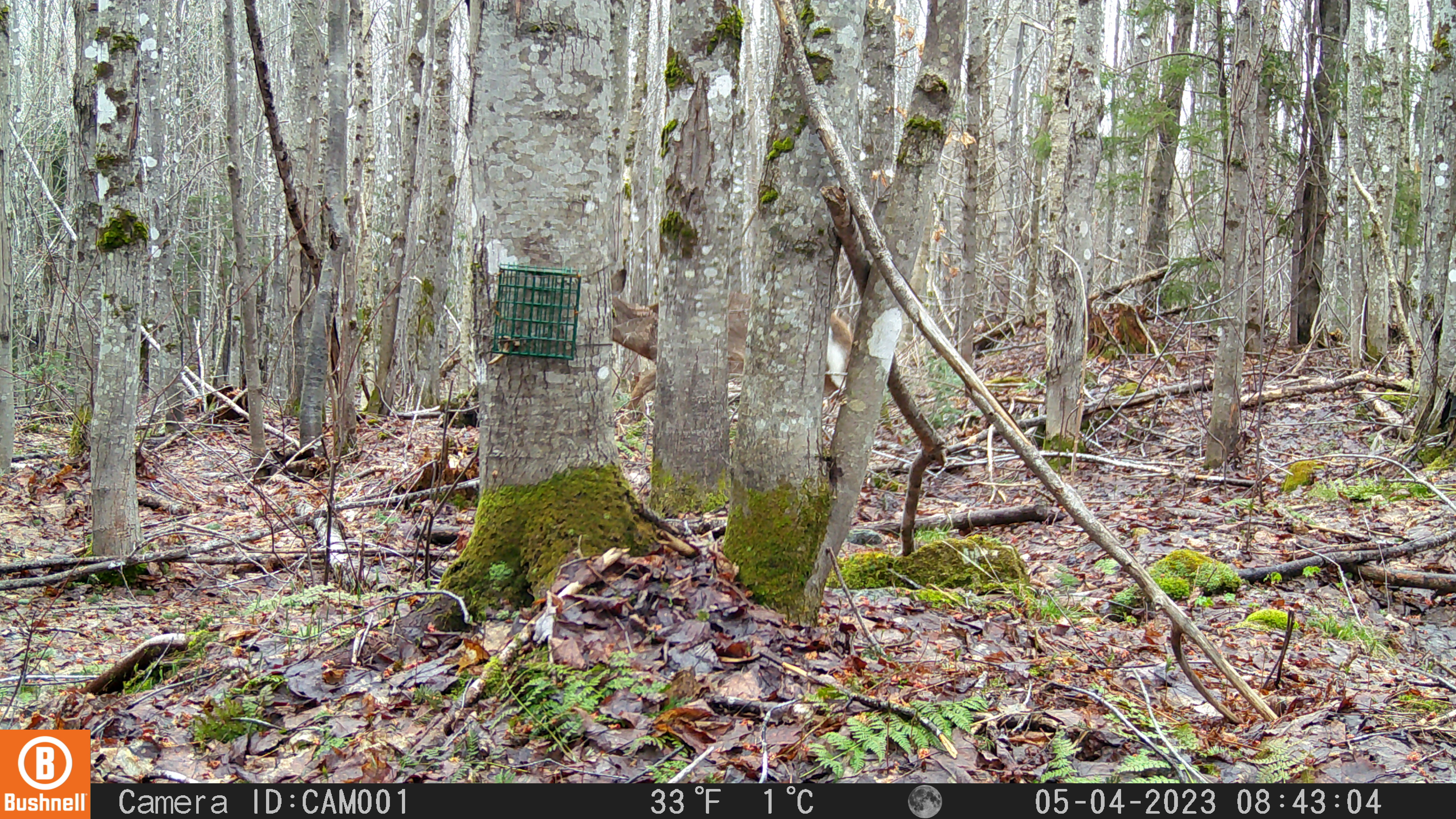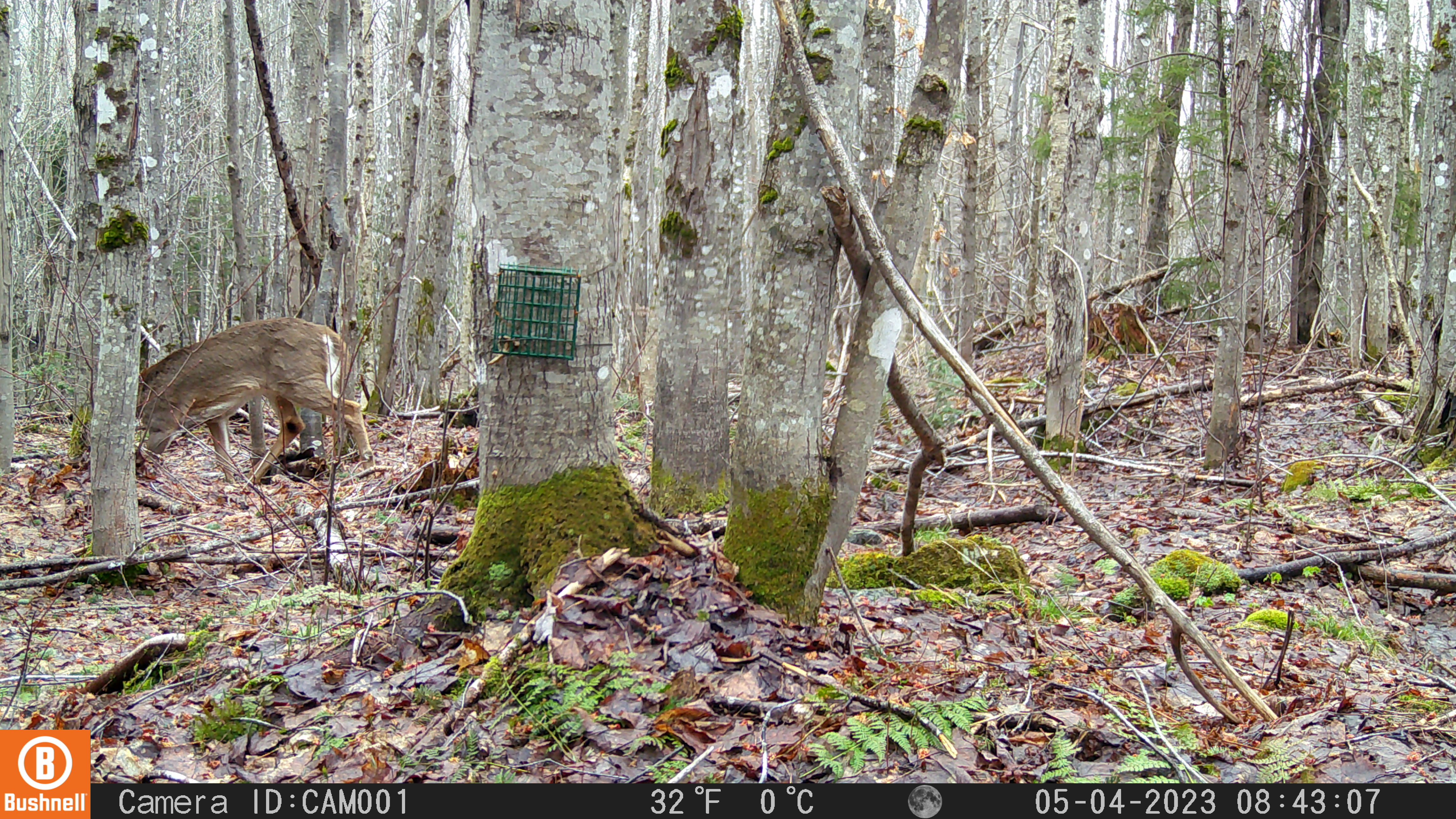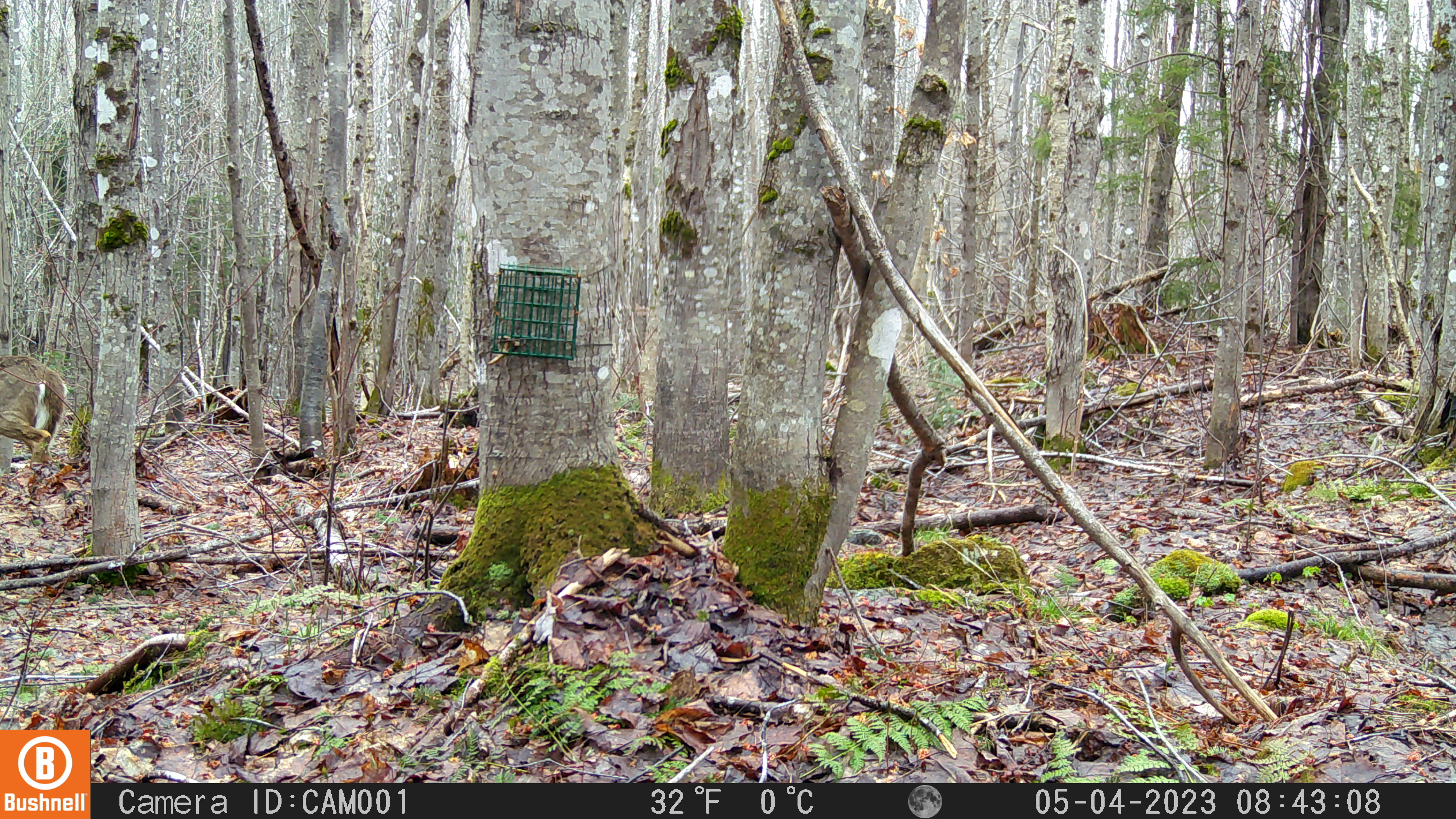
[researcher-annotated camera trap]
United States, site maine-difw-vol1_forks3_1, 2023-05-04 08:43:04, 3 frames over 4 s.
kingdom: Animalia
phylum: Chordata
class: Mammalia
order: Artiodactyla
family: Cervidae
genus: Odocoileus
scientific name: Odocoileus virginianus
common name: white-tailed deer